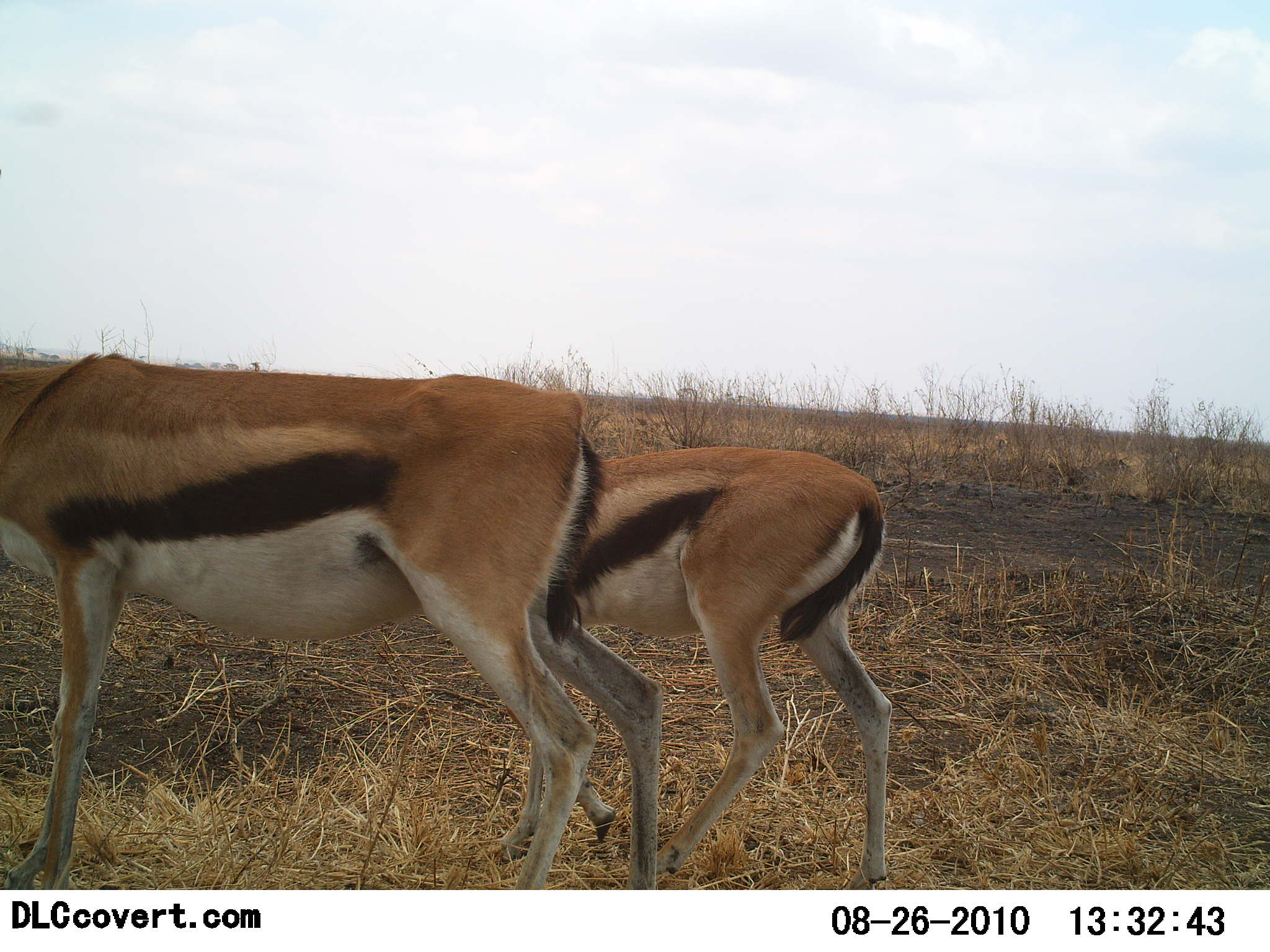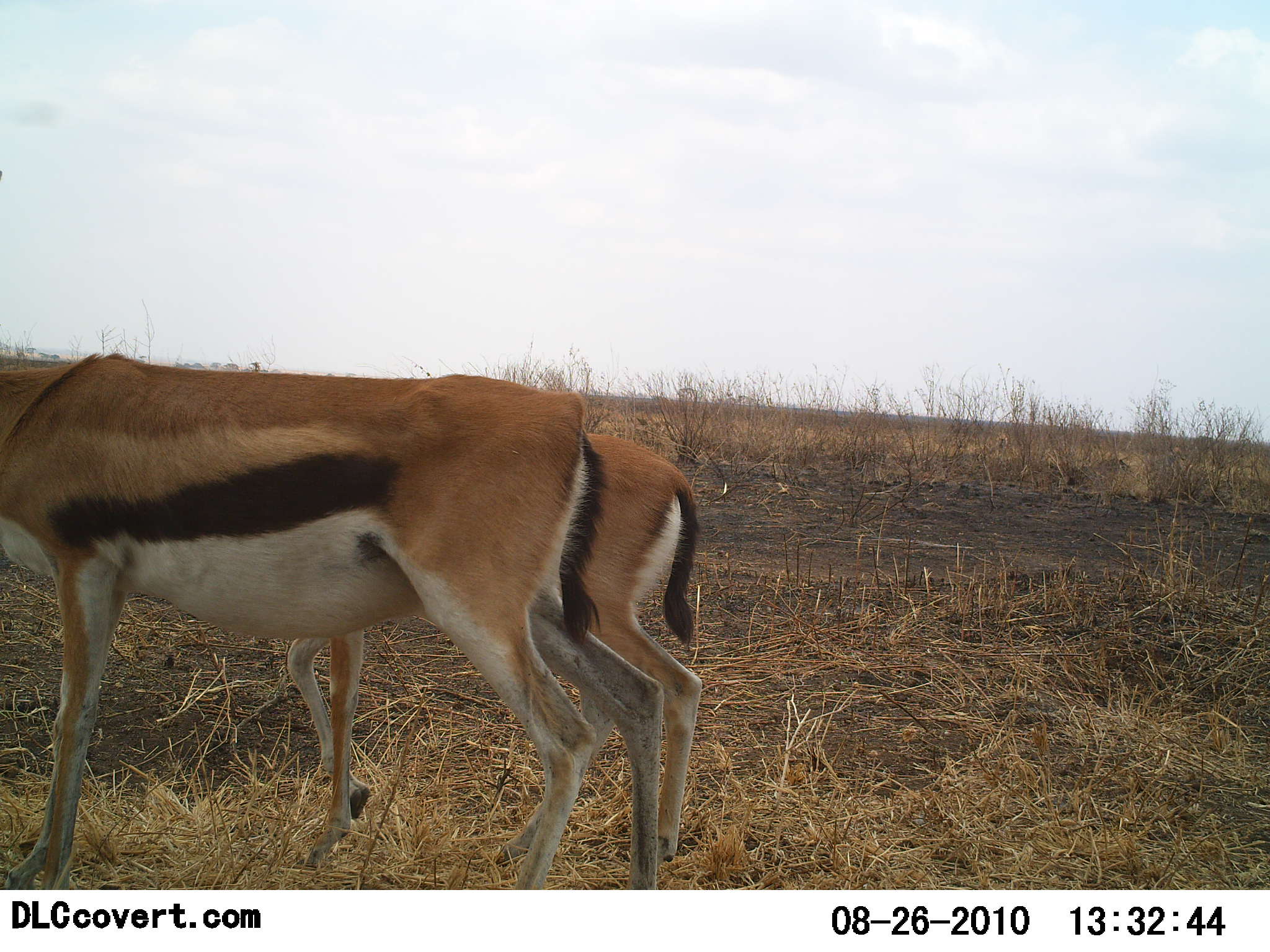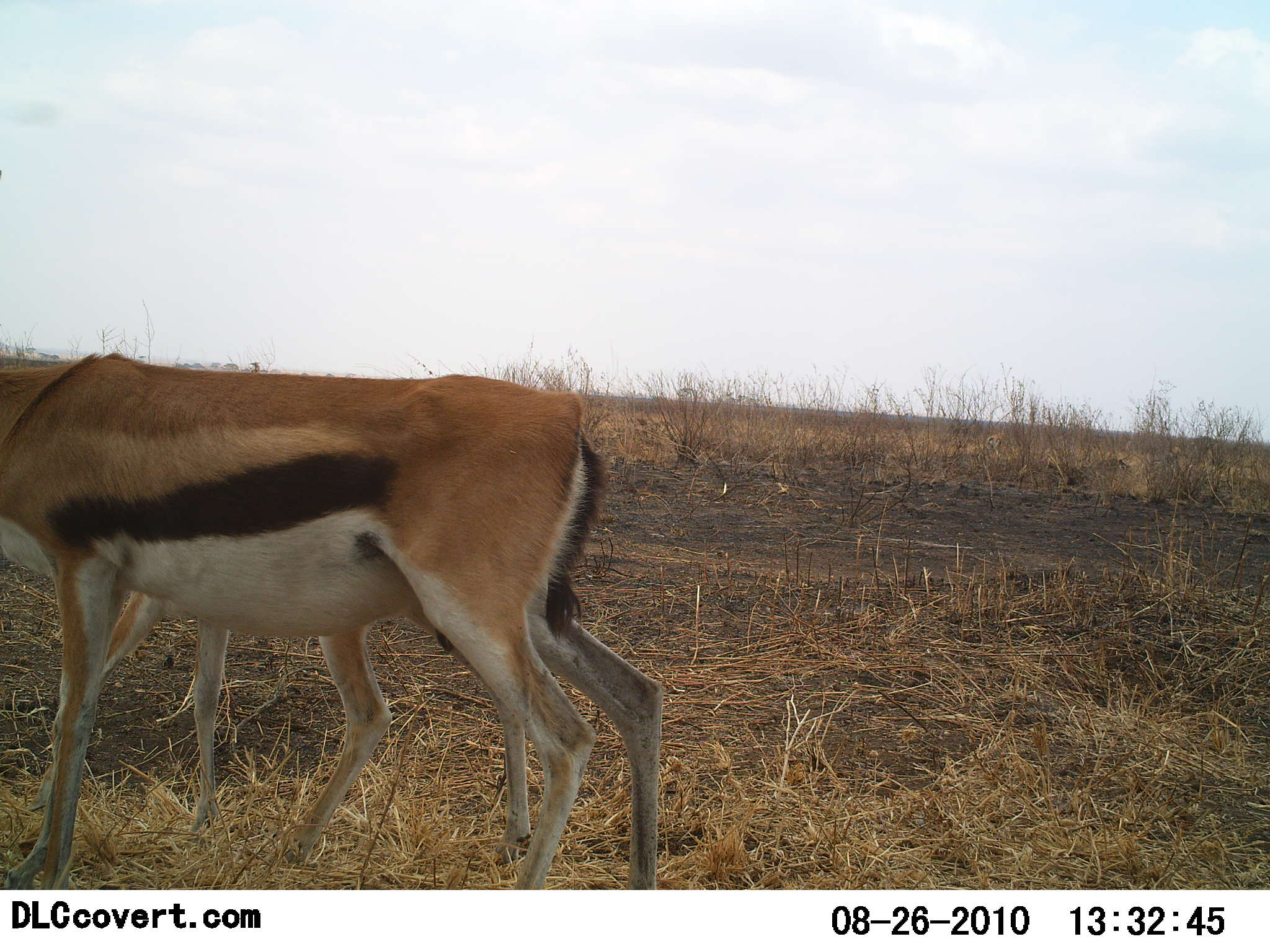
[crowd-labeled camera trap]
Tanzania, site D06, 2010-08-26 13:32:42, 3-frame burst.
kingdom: Animalia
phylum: Chordata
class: Mammalia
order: Artiodactyla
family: Bovidae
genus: Eudorcas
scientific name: Eudorcas thomsonii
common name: thomson's gazelle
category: gazellethomsons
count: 2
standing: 60%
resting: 0%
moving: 80%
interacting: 13%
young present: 20%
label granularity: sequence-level